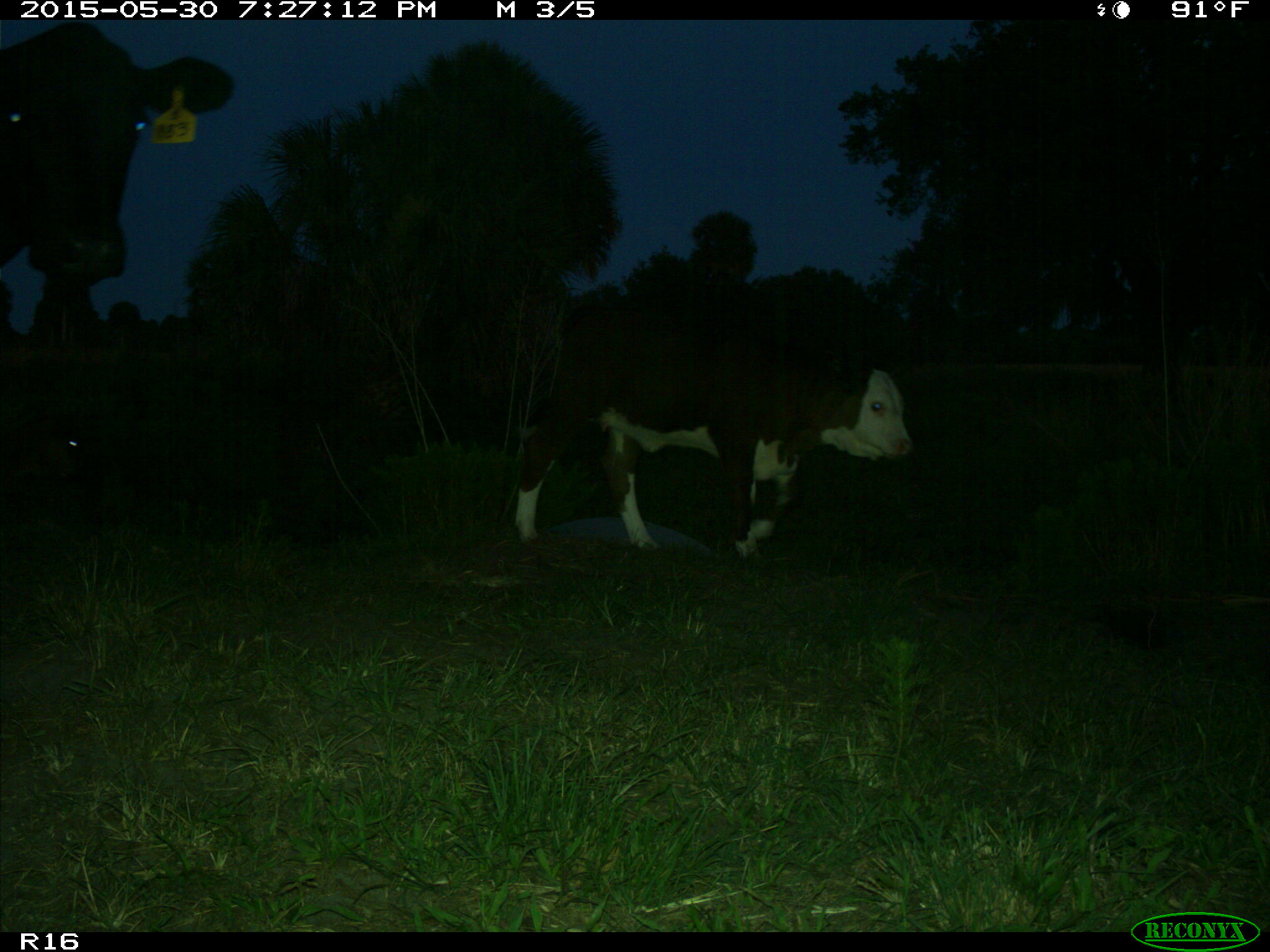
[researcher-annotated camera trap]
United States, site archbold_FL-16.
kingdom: Animalia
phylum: Chordata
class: Mammalia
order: Artiodactyla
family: Bovidae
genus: Bos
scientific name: Bos taurus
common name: domestic cow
Bos taurus (domestic cow).